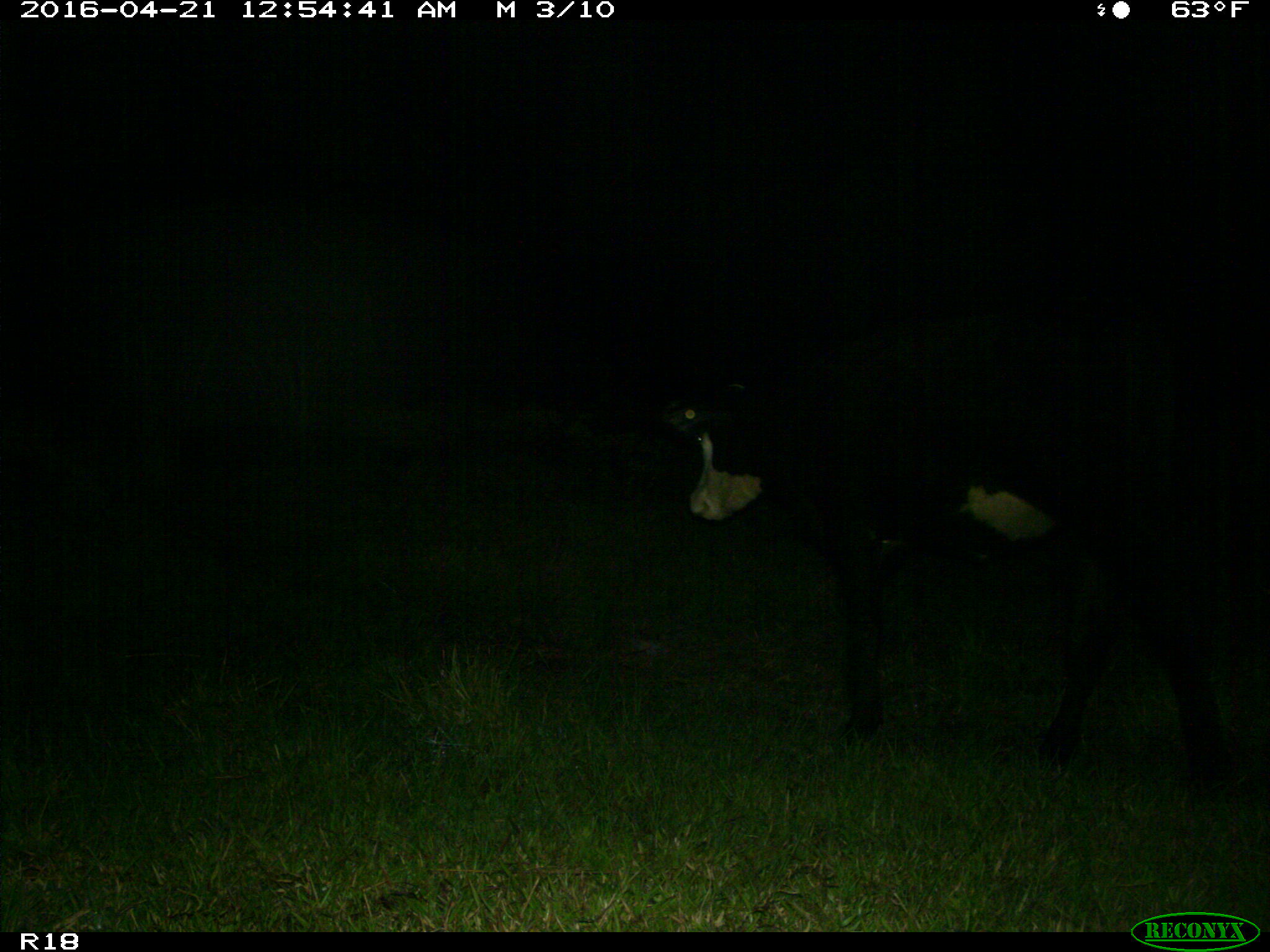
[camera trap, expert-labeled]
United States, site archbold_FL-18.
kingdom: Animalia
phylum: Chordata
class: Mammalia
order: Artiodactyla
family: Bovidae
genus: Bos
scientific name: Bos taurus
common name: domestic cow